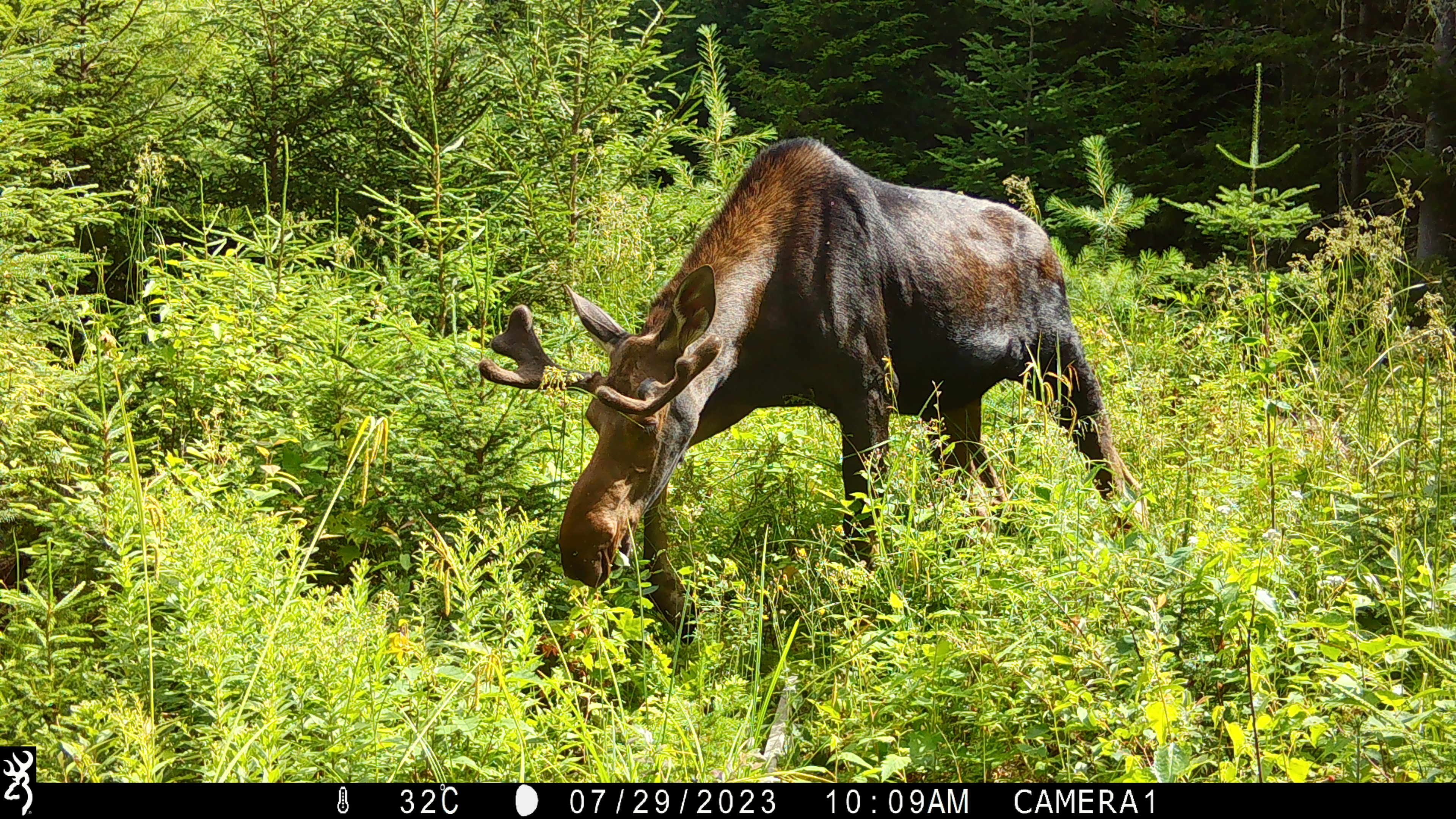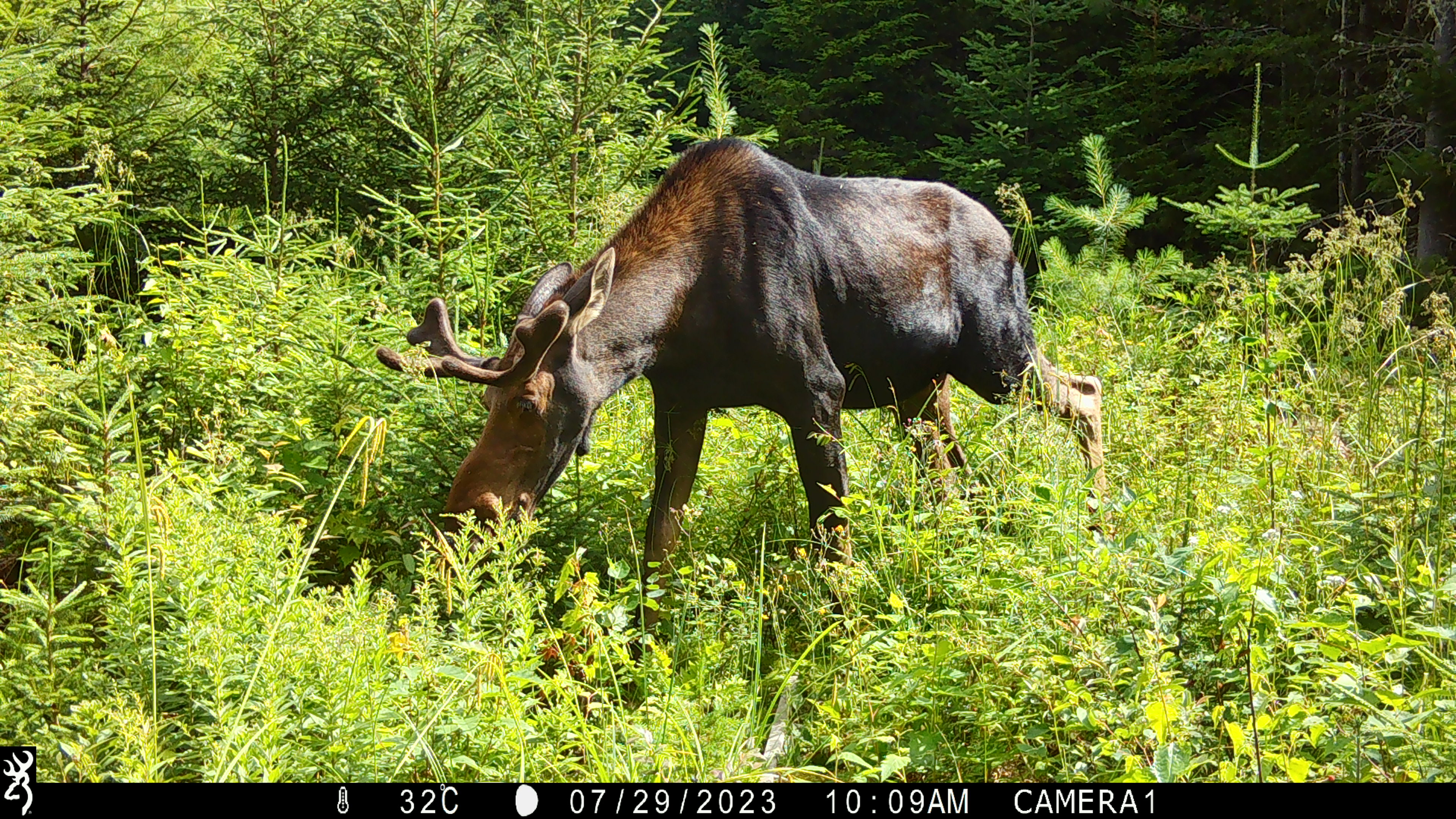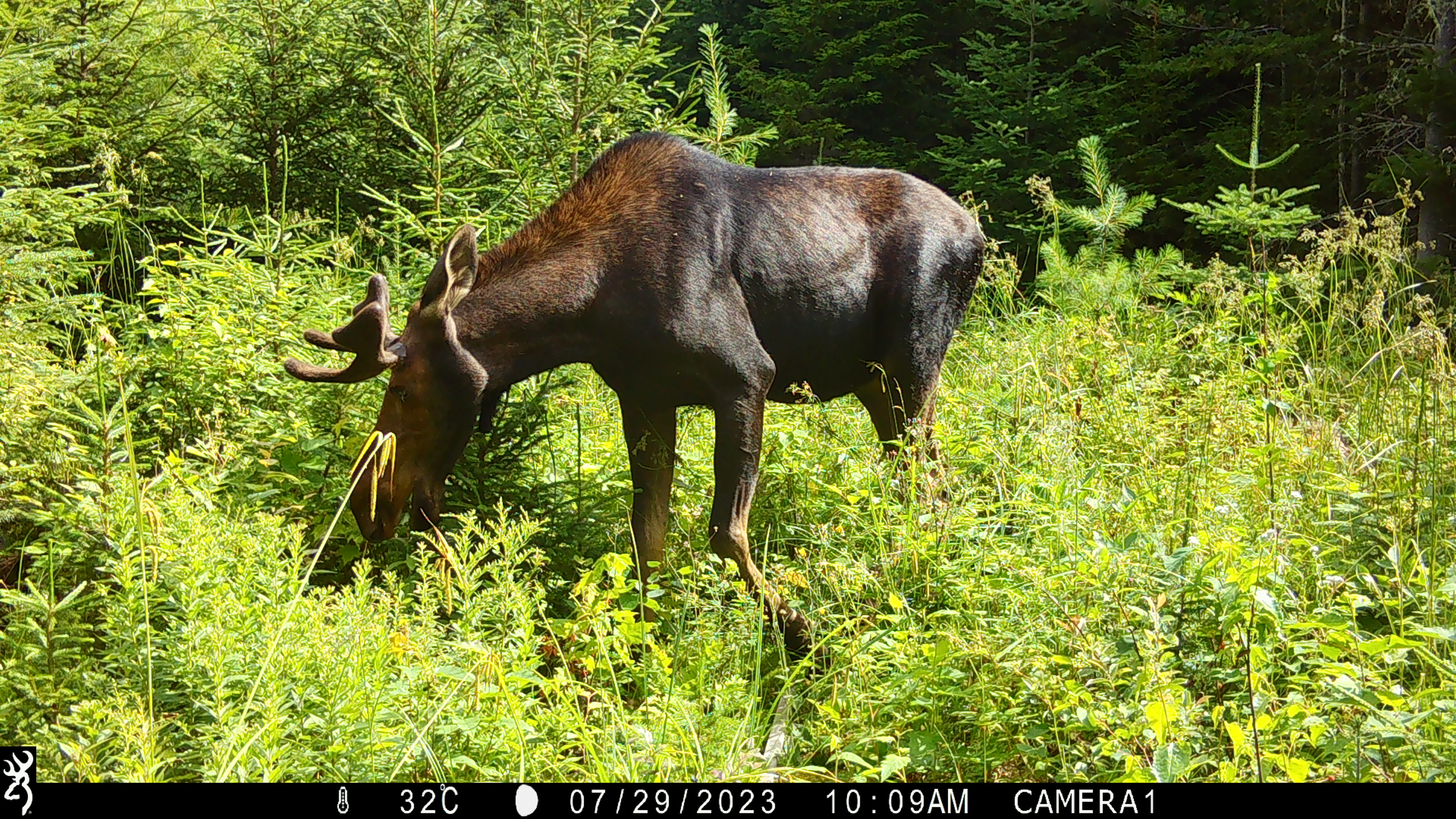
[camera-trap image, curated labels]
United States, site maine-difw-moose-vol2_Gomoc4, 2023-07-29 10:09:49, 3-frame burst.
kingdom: Animalia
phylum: Chordata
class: Mammalia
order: Artiodactyla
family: Cervidae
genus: Alces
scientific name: Alces alces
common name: moose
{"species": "moose (Alces alces)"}